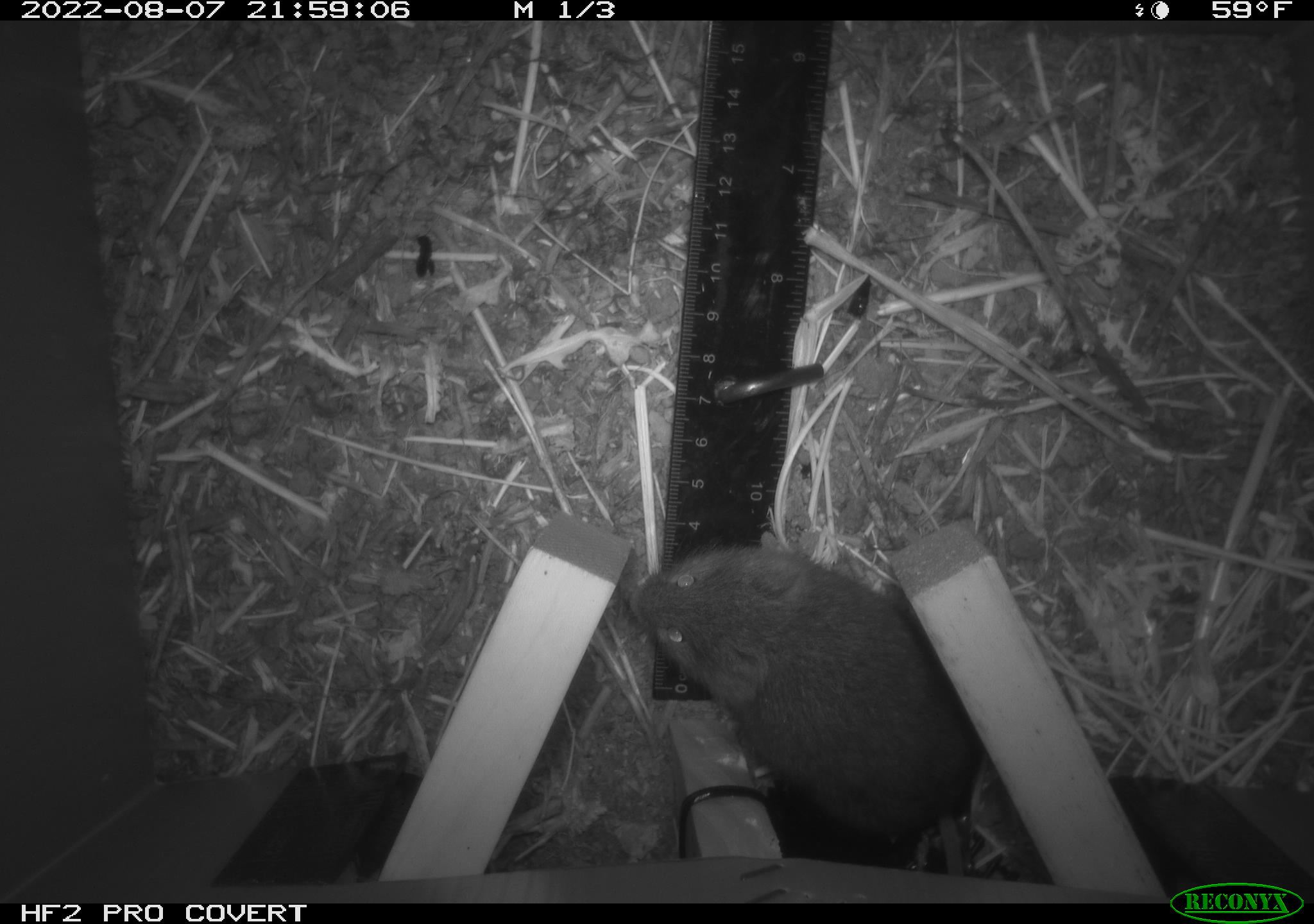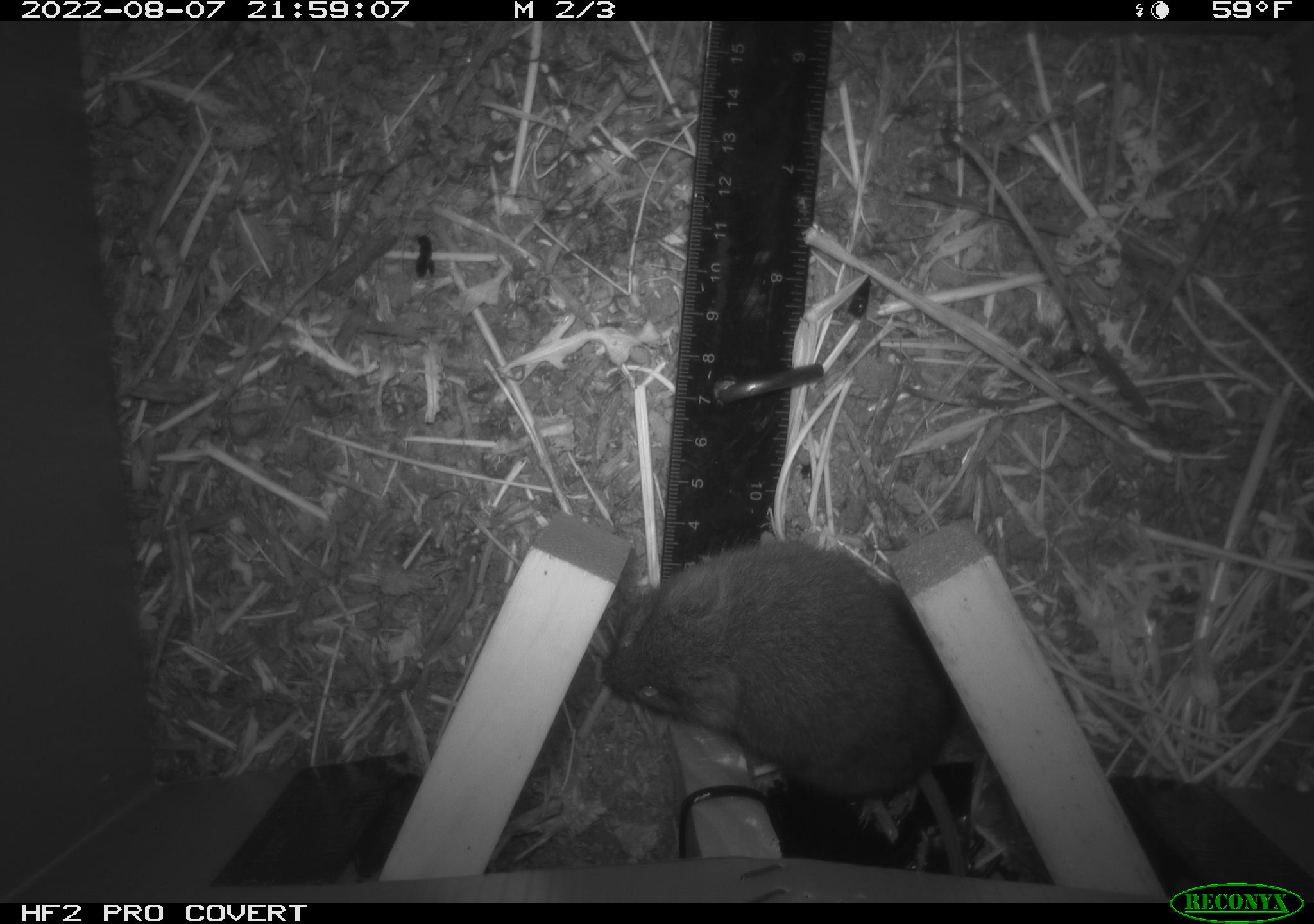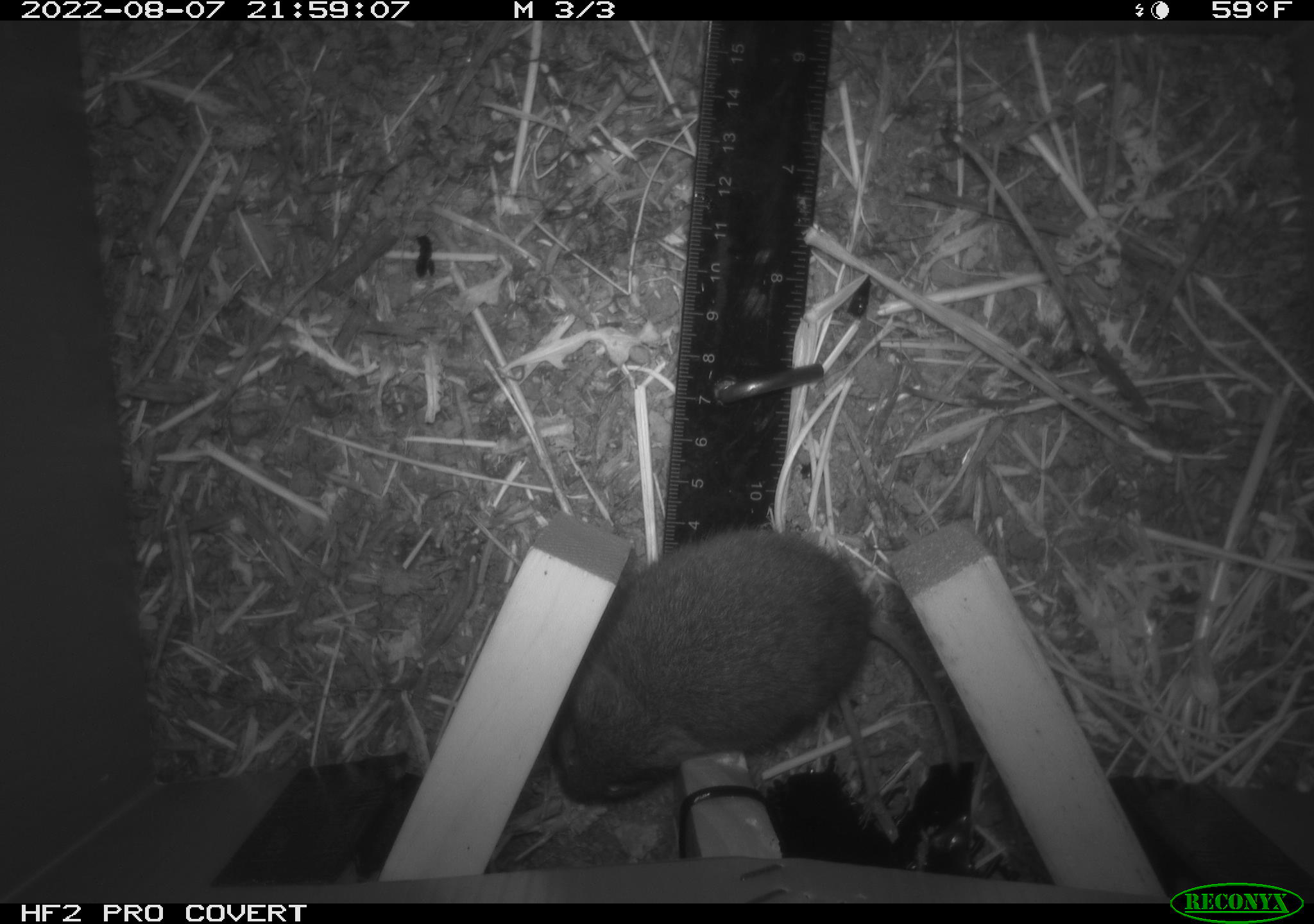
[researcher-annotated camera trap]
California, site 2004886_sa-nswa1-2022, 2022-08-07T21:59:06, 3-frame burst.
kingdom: Animalia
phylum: Chordata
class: Mammalia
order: Rodentia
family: Cricetidae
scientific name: Cricetidae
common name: hamsters, voles, lemmings, and allies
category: cricetidae family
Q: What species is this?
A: Cricetidae family (hamsters, voles, lemmings, and allies) (Cricetidae).